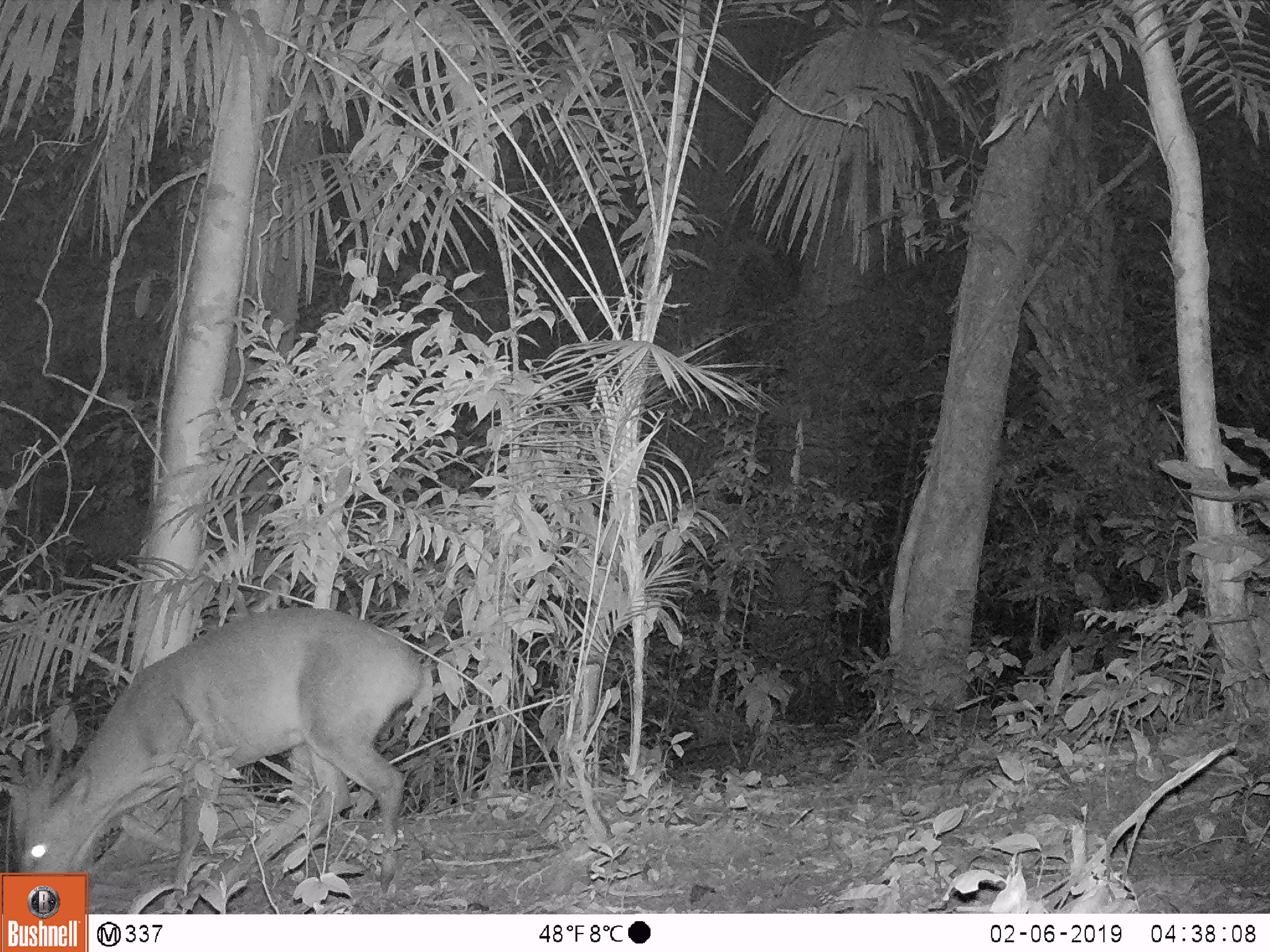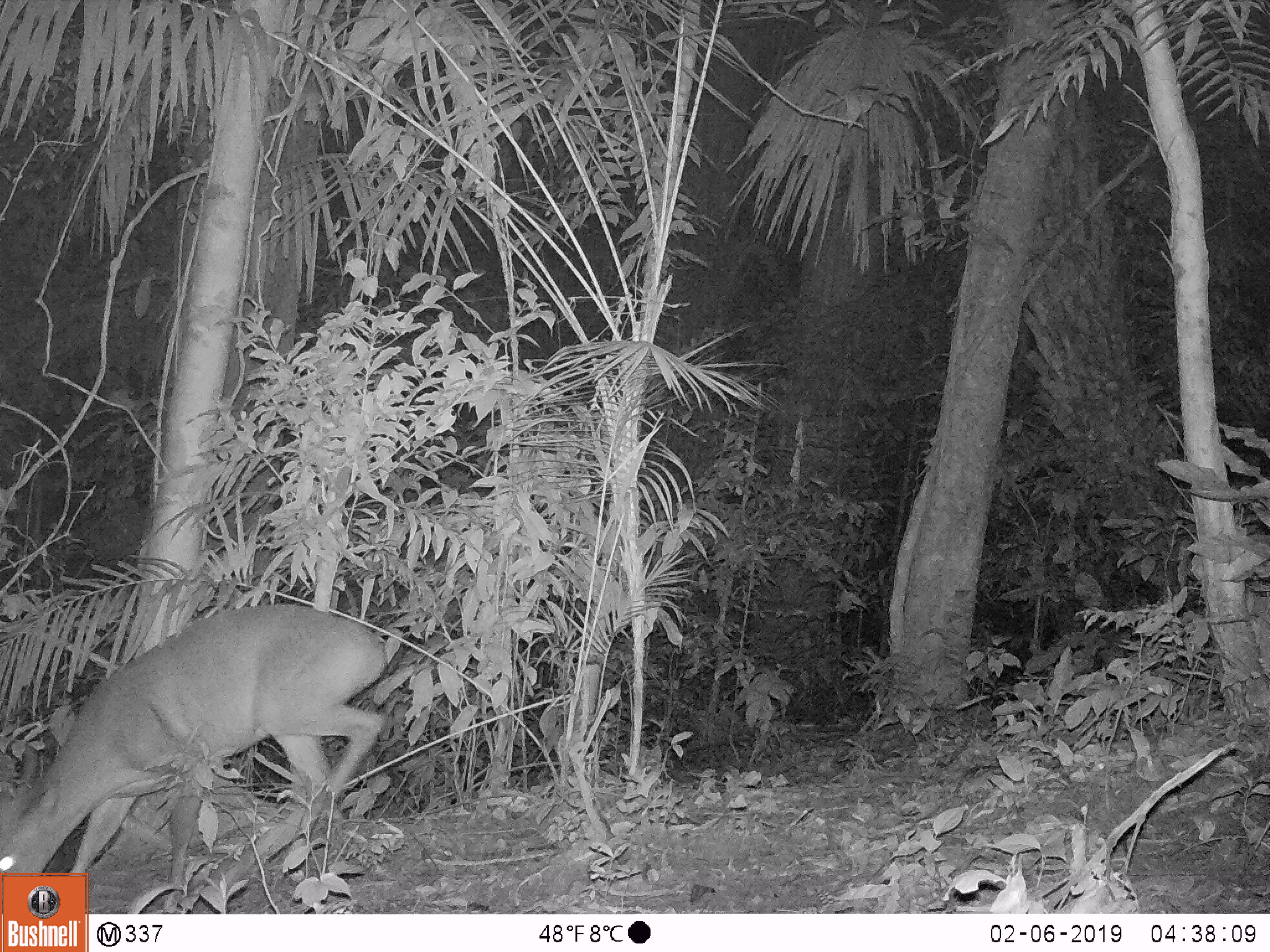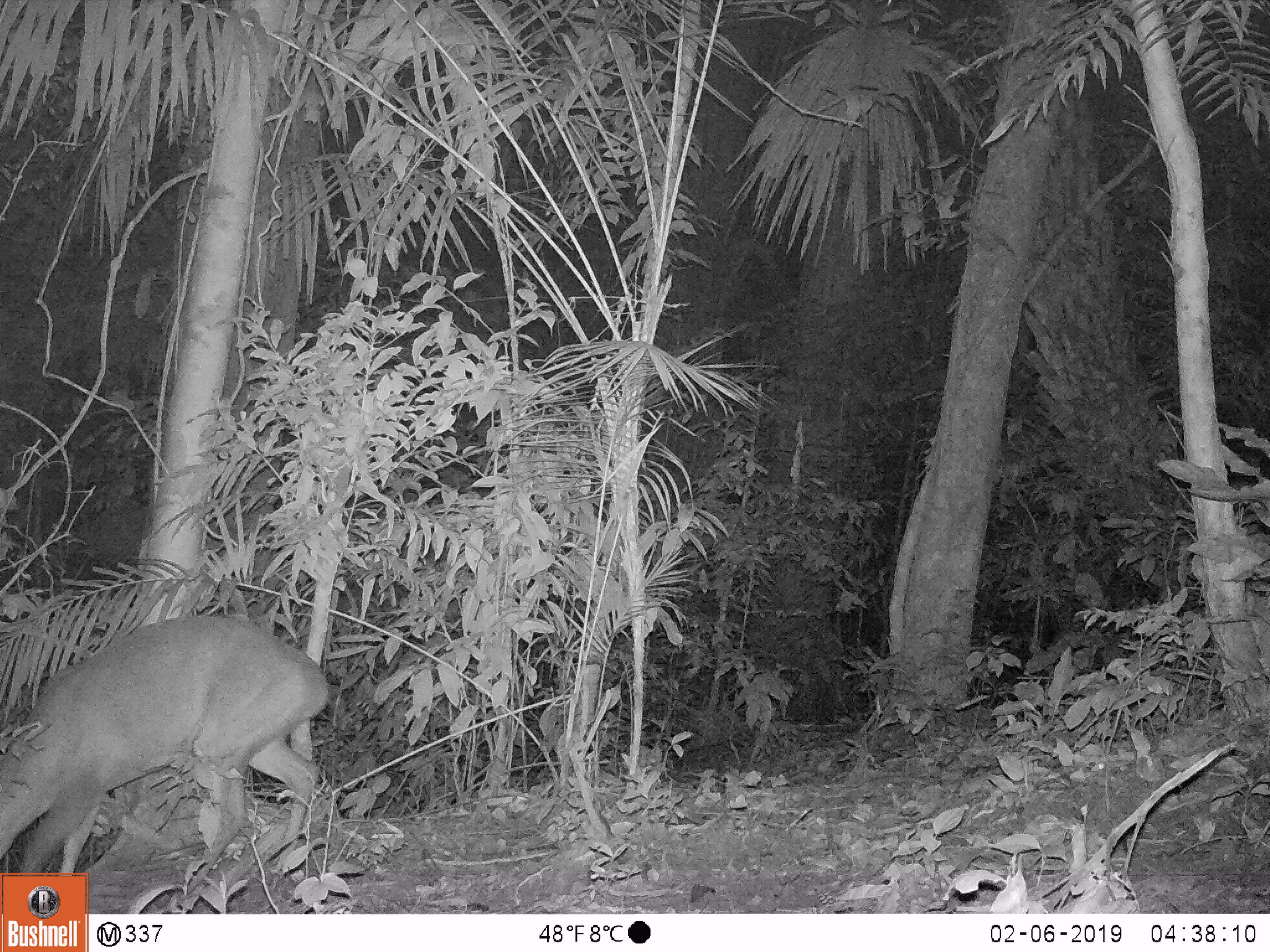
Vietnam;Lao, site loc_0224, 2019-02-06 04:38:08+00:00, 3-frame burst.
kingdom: Animalia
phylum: Chordata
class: Mammalia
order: Artiodactyla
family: Cervidae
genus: Muntiacus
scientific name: Muntiacus vuquangensis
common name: large-antlered muntjac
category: large antlered muntjac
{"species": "large antlered muntjac (large-antlered muntjac) (Muntiacus vuquangensis)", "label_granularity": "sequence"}